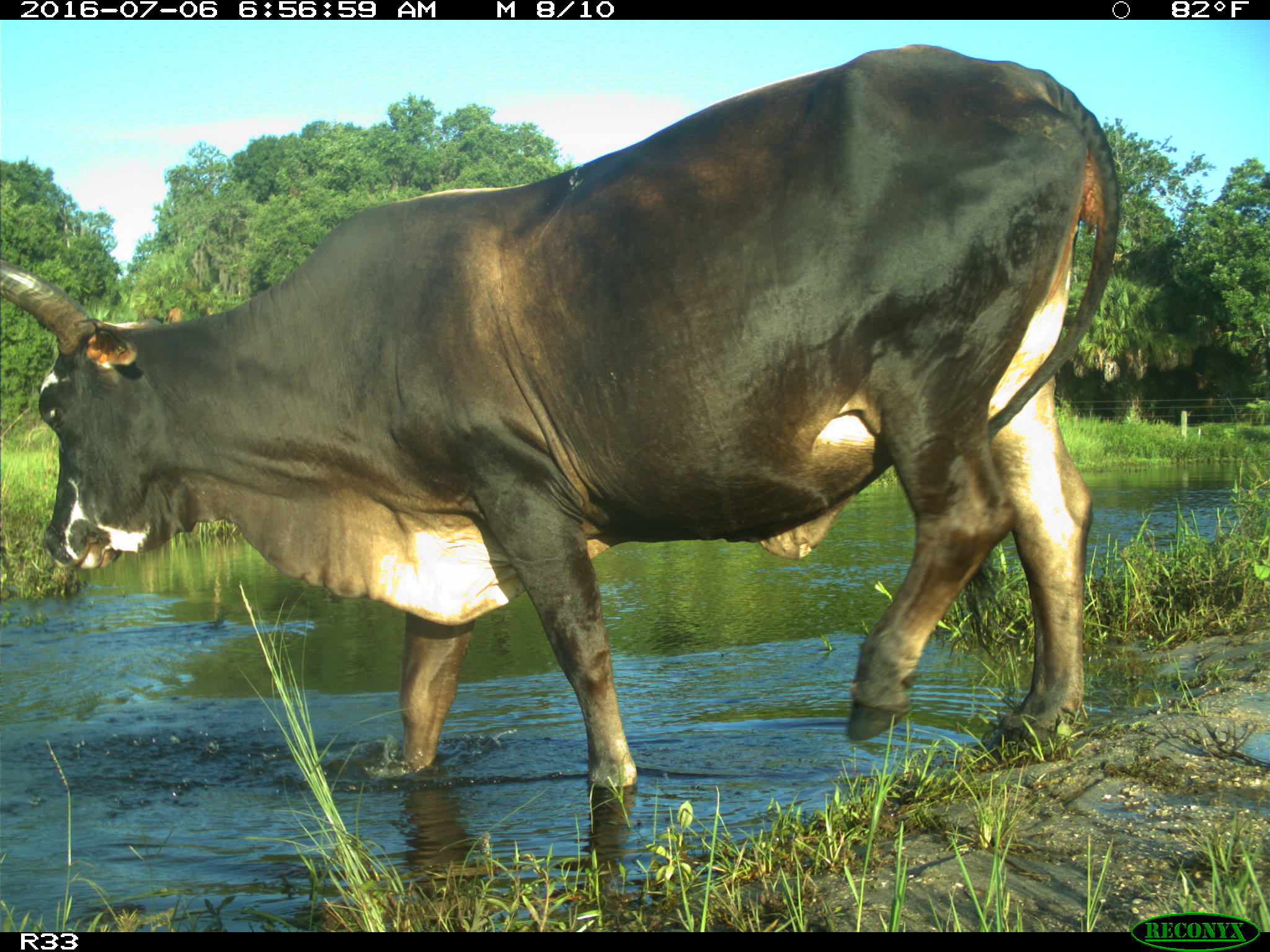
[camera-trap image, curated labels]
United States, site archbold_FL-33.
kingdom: Animalia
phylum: Chordata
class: Mammalia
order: Artiodactyla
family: Bovidae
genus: Bos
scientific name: Bos taurus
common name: domestic cow